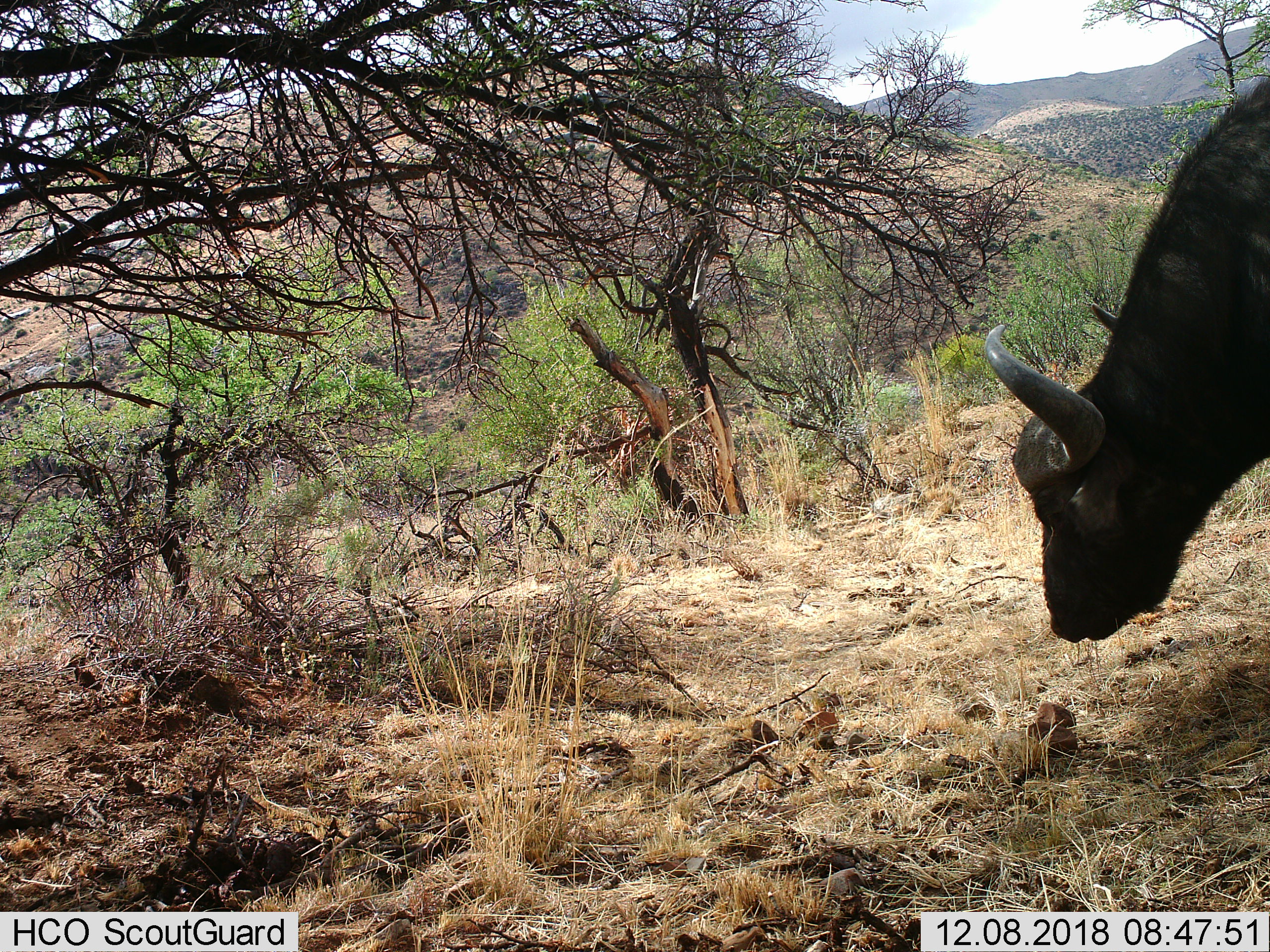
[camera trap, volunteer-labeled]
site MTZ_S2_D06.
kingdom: Animalia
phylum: Chordata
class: Mammalia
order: Artiodactyla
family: Bovidae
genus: Syncerus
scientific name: Syncerus caffer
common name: african buffalo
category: buffalo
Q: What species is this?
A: Buffalo (african buffalo) (Syncerus caffer).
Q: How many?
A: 1.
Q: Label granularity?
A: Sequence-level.